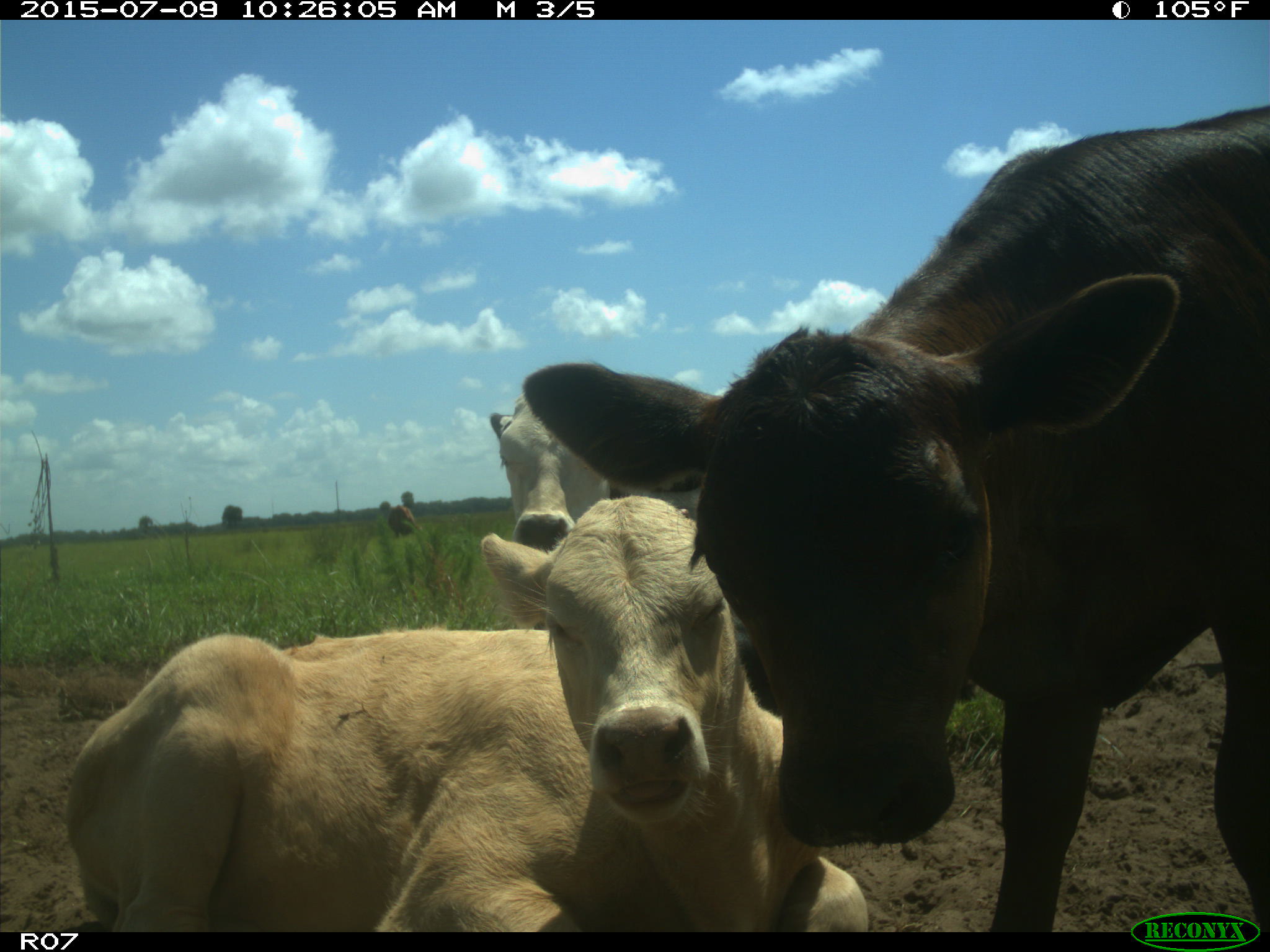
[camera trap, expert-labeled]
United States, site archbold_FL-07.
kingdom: Animalia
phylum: Chordata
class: Mammalia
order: Artiodactyla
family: Bovidae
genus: Bos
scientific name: Bos taurus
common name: domestic cow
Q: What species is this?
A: Bos taurus (domestic cow).